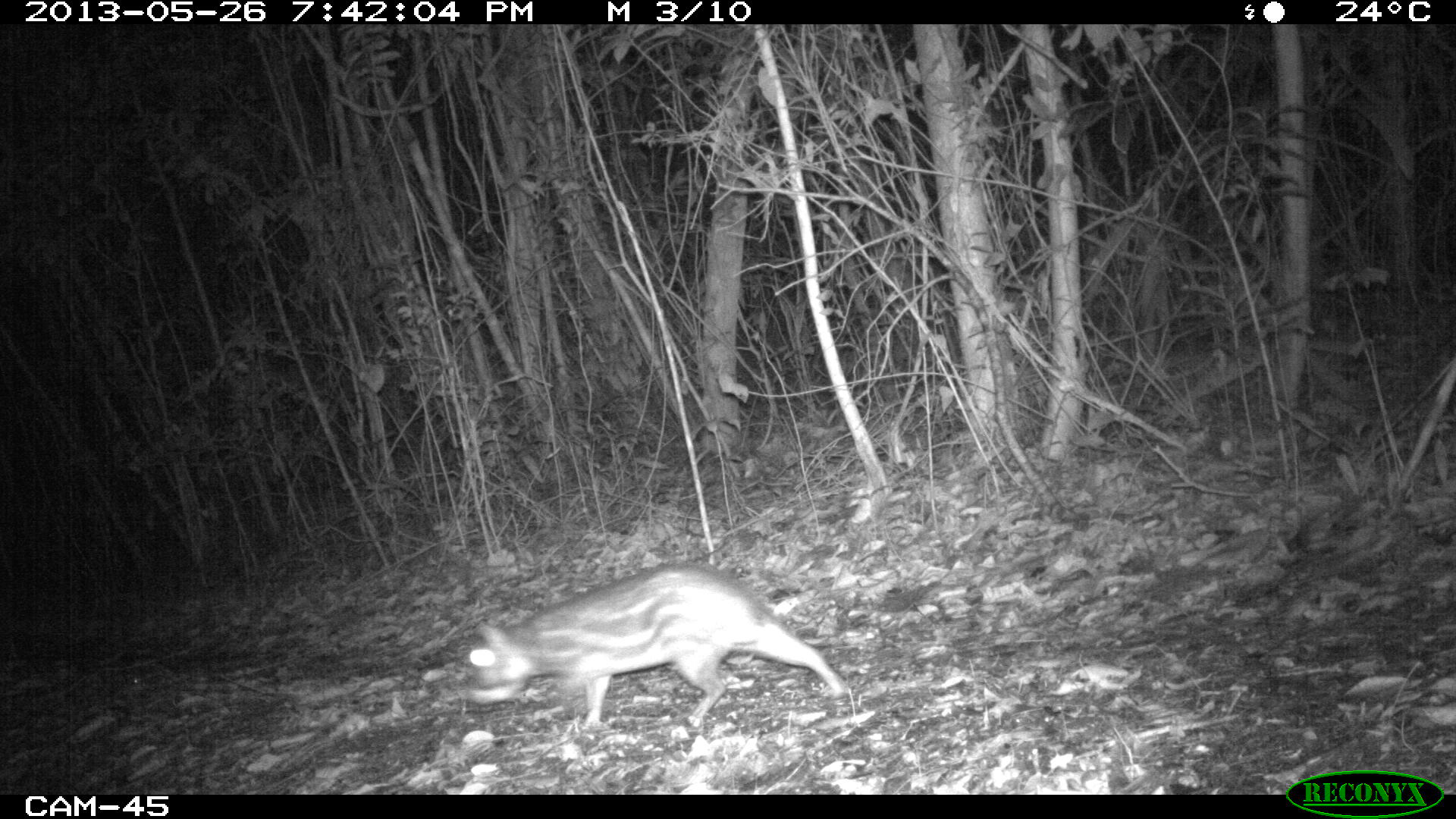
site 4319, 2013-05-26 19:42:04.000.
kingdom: Animalia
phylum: Chordata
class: Mammalia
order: Rodentia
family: Cuniculidae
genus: Cuniculus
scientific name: Cuniculus paca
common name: lowland paca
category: agouti paca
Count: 1.